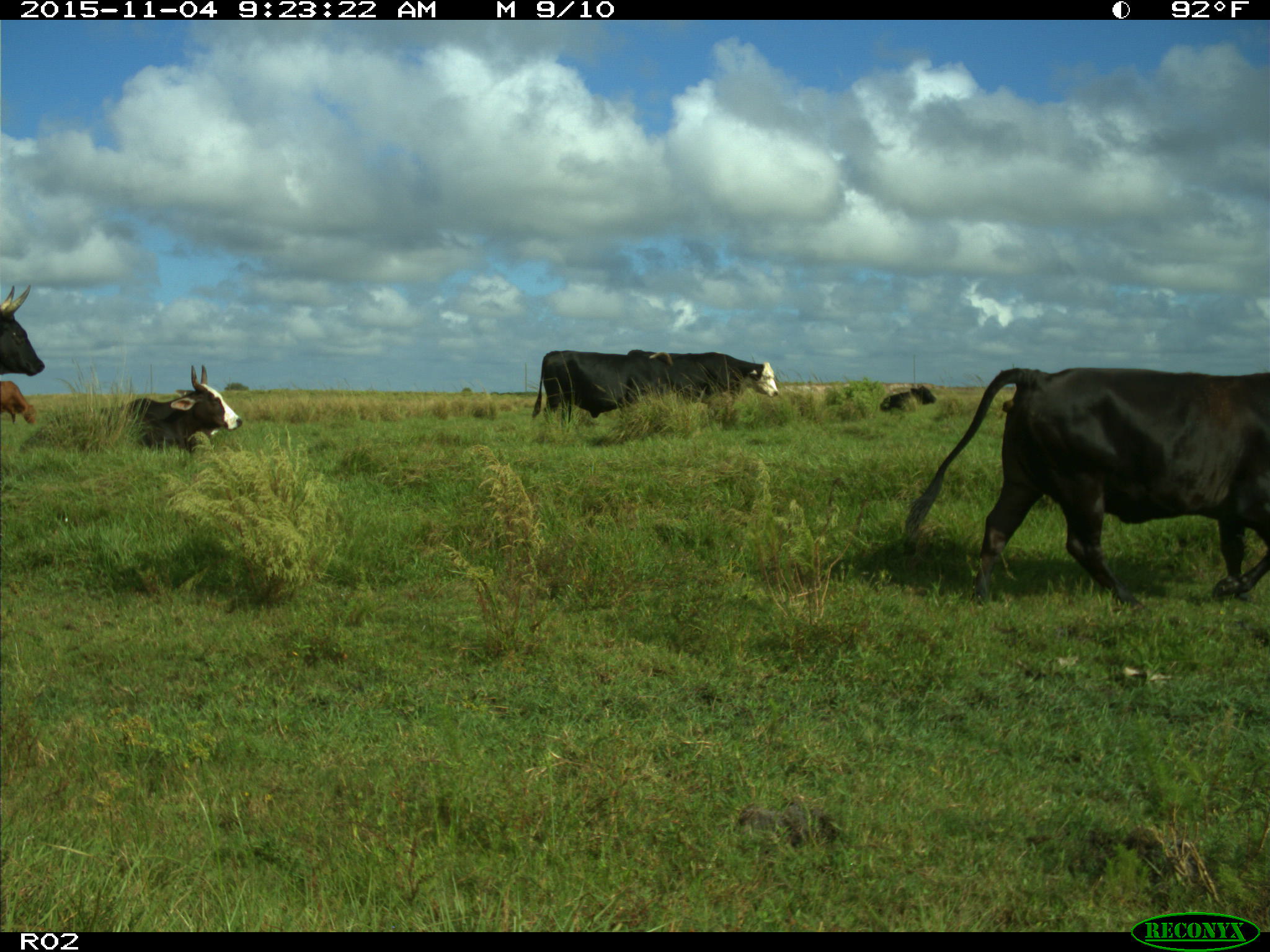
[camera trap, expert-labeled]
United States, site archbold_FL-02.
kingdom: Animalia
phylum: Chordata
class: Mammalia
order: Artiodactyla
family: Bovidae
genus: Bos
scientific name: Bos taurus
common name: domestic cow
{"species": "Bos taurus (domestic cow)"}